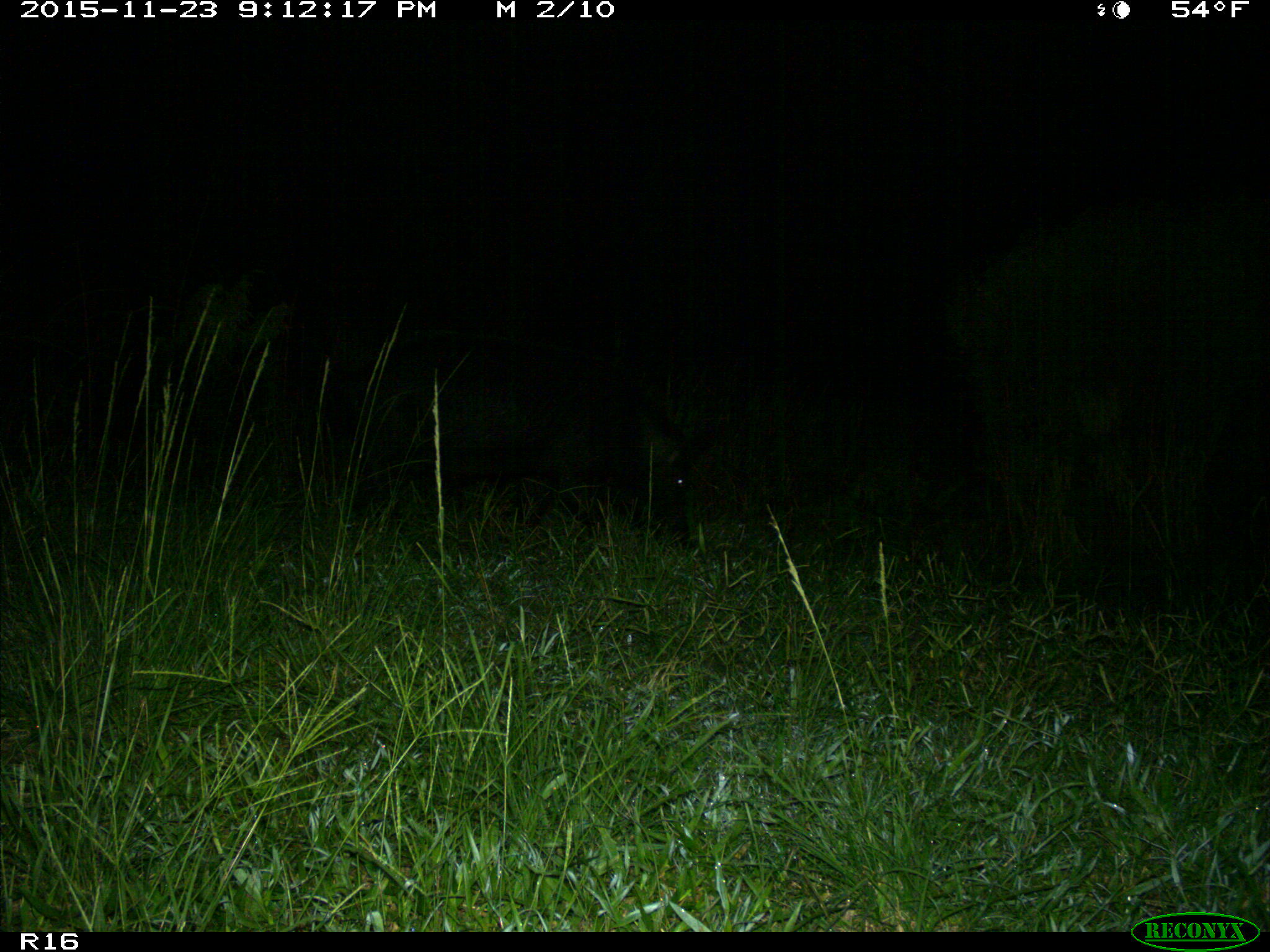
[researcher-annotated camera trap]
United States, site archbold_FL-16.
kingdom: Animalia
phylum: Chordata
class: Mammalia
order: Artiodactyla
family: Suidae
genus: Sus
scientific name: Sus scrofa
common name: wild boar